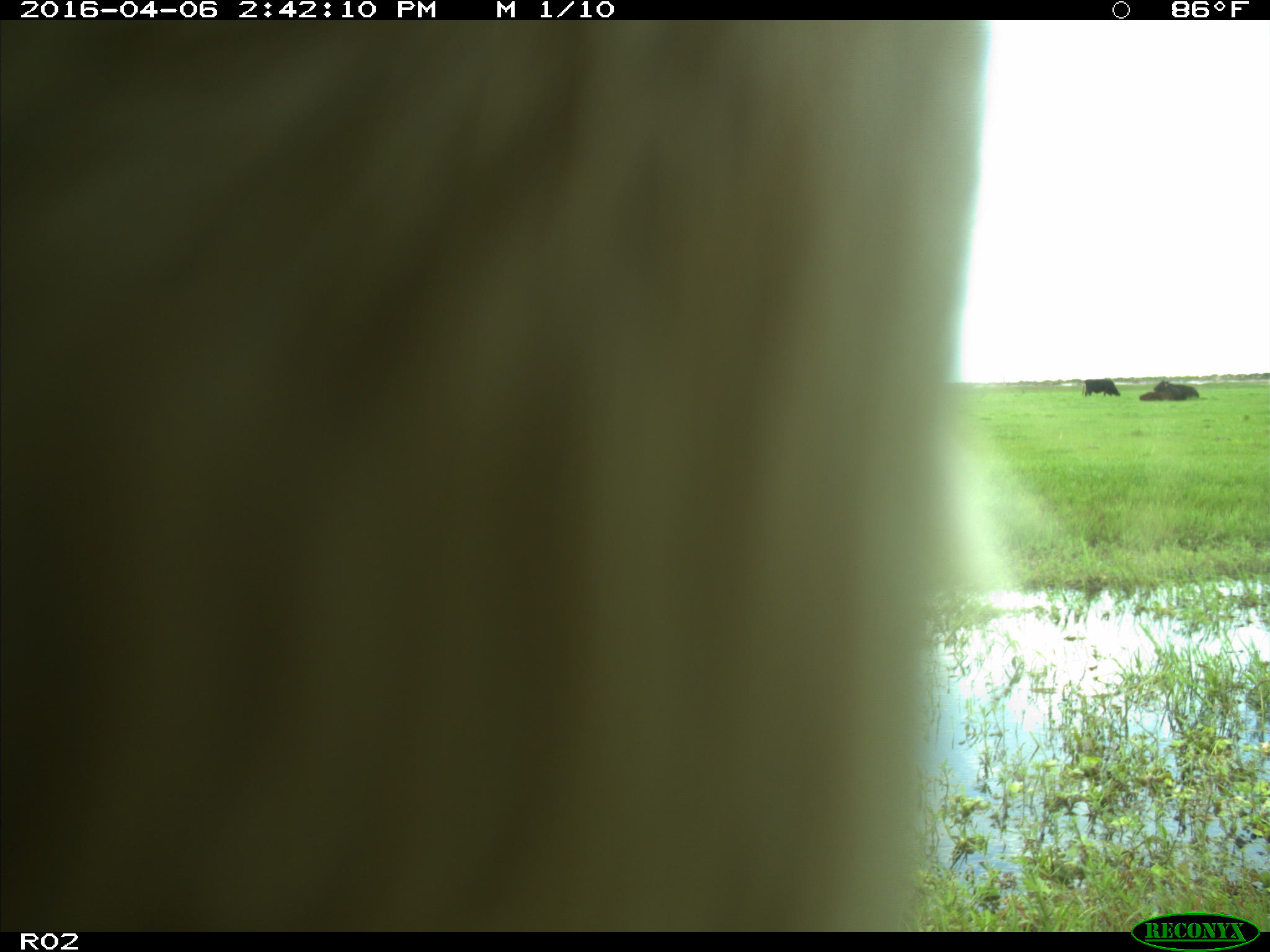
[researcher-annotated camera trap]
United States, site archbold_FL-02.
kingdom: Animalia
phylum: Chordata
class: Mammalia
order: Artiodactyla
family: Bovidae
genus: Bos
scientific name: Bos taurus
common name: domestic cow